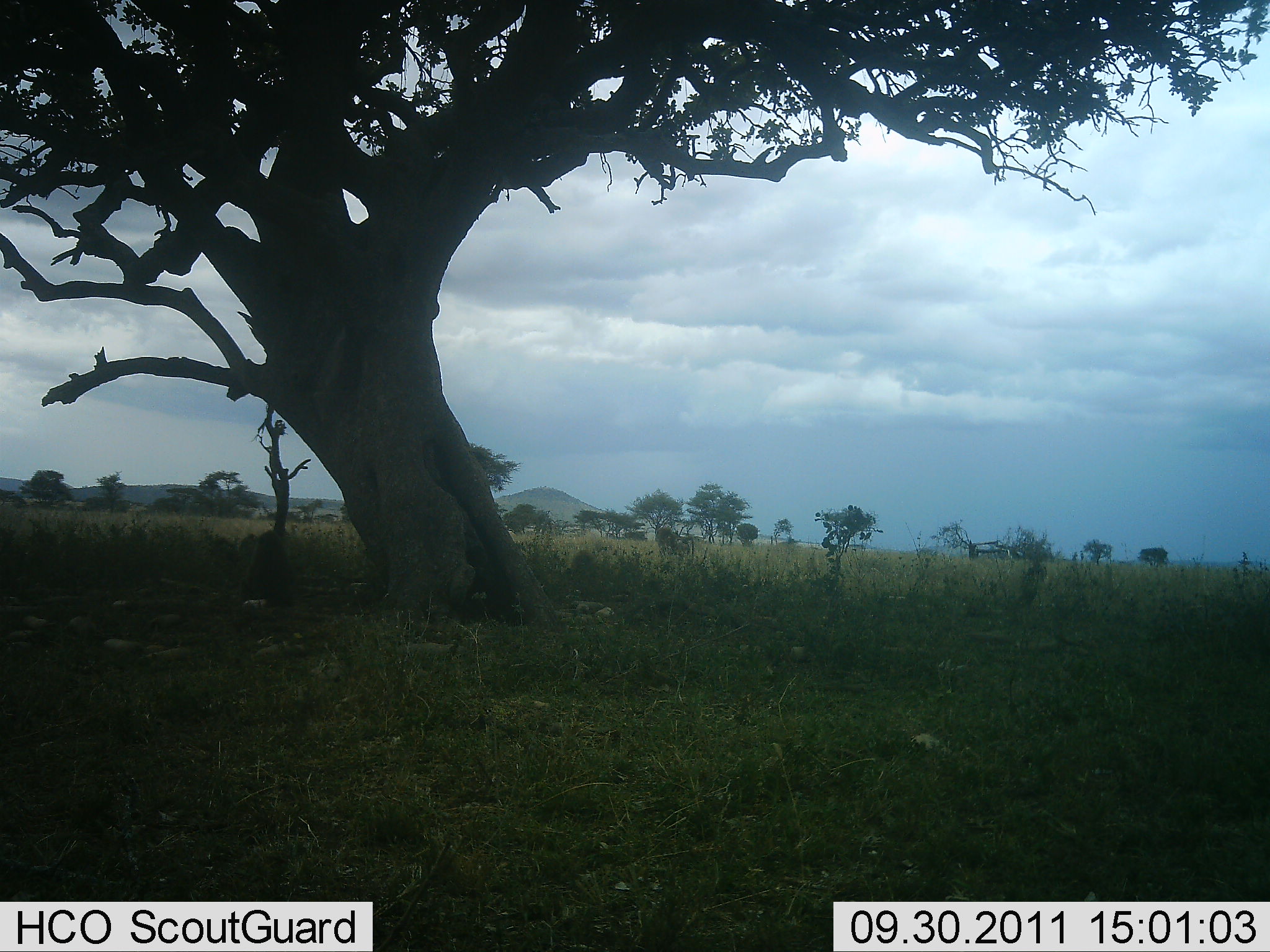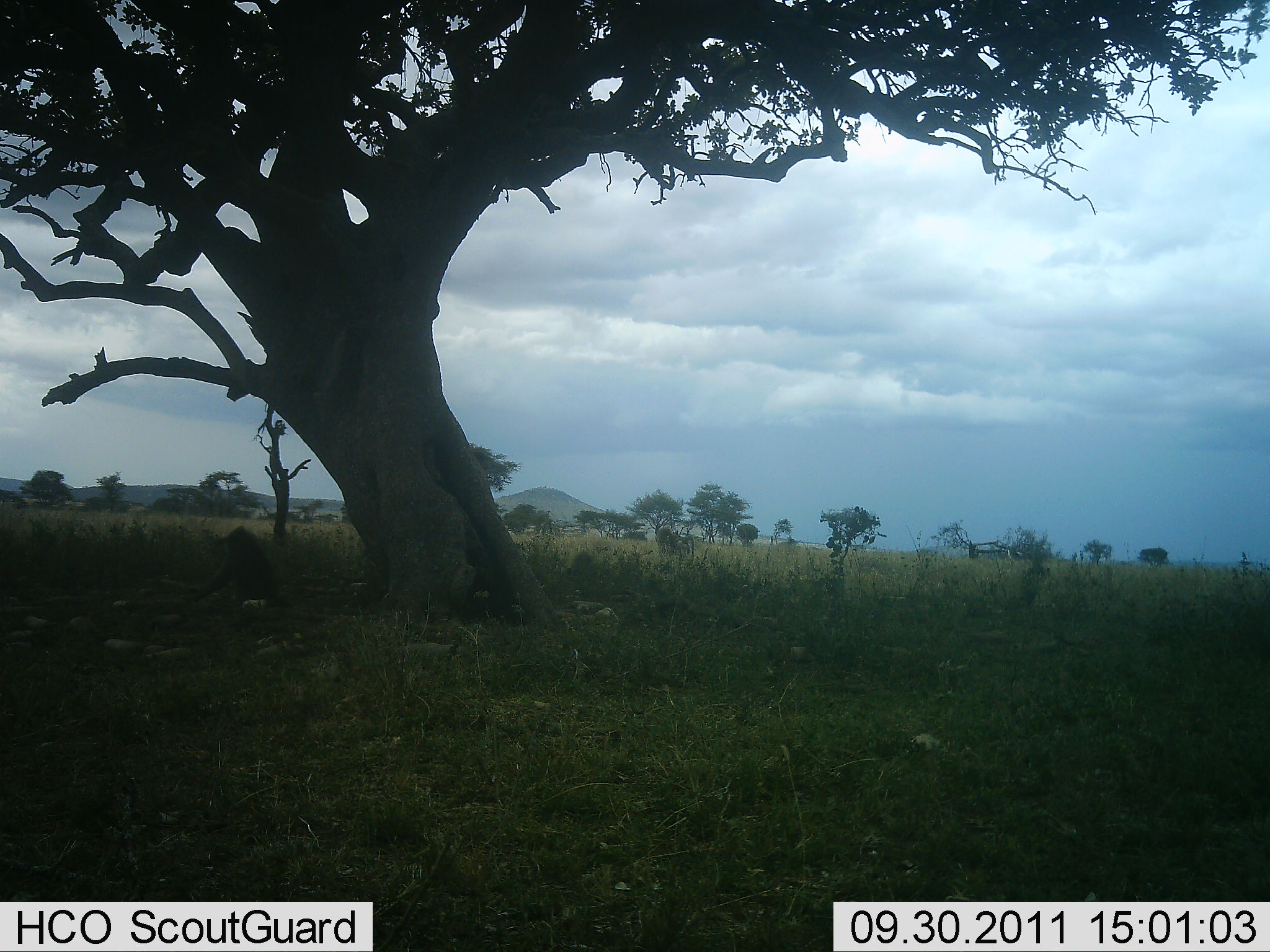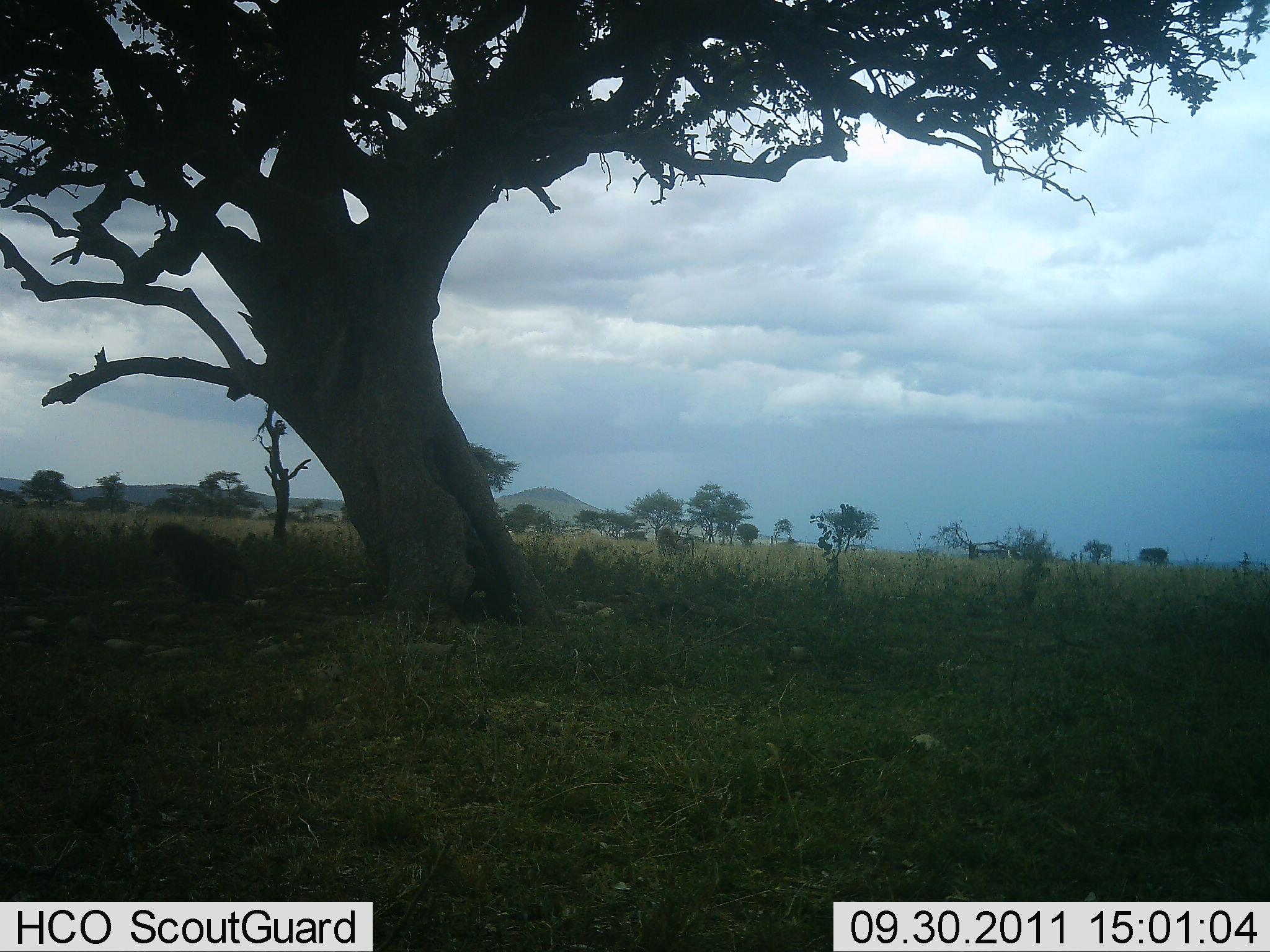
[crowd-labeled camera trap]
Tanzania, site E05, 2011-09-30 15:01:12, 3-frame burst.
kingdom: Animalia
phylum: Chordata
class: Mammalia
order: Primates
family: Cercopithecidae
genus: Papio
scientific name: Papio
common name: baboon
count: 1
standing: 0%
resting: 8%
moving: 92%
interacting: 0%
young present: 0%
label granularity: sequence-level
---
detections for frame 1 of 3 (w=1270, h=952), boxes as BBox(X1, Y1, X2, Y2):
animal: BBox(241, 530, 300, 611); BBox(654, 524, 698, 567); BBox(1021, 560, 1049, 584)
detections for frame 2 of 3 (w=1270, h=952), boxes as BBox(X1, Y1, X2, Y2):
animal: BBox(195, 526, 282, 614); BBox(653, 524, 696, 565); BBox(1025, 564, 1053, 580)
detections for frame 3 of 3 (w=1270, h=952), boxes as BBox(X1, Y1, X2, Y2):
animal: BBox(150, 521, 254, 605); BBox(653, 524, 695, 561); BBox(1022, 563, 1053, 579)